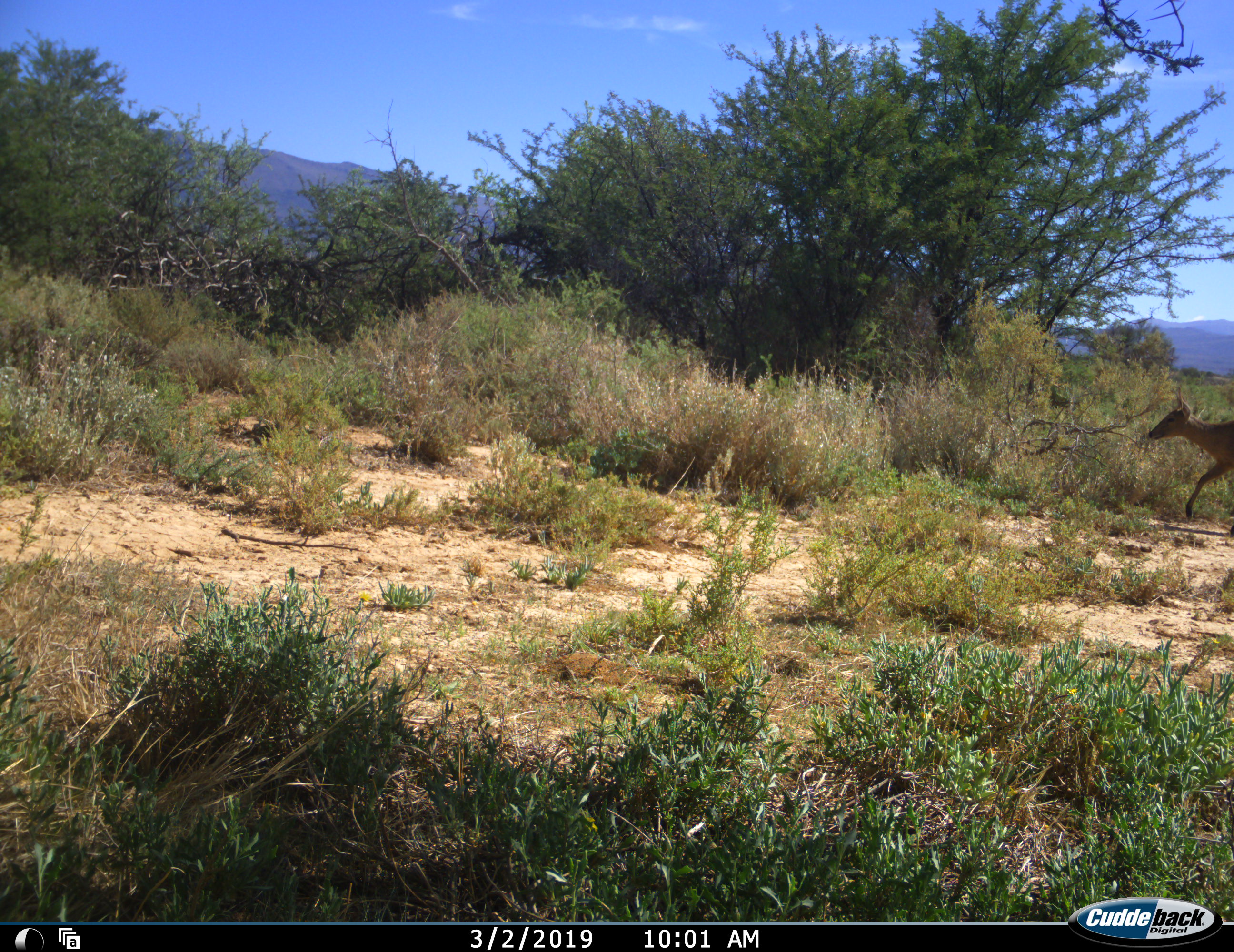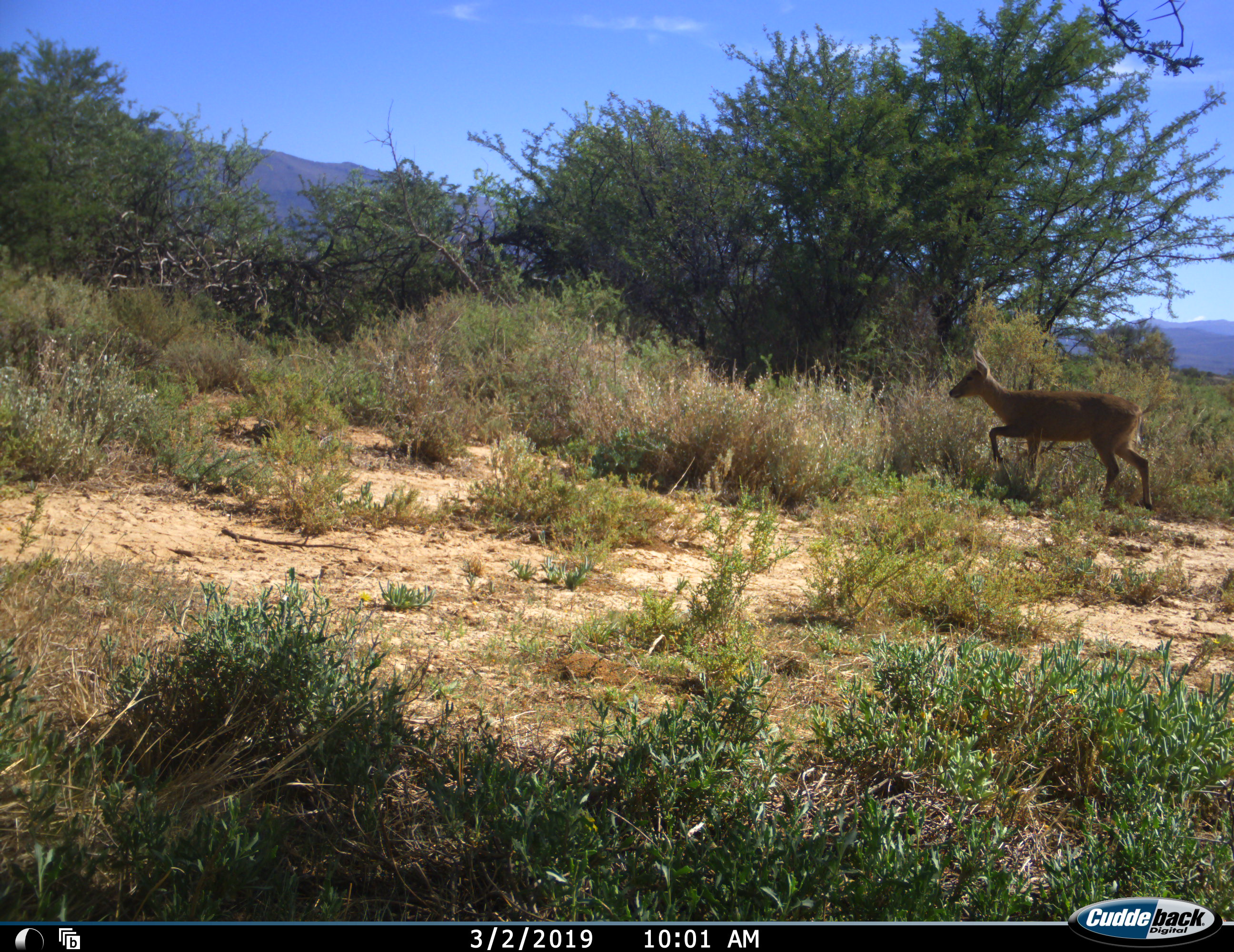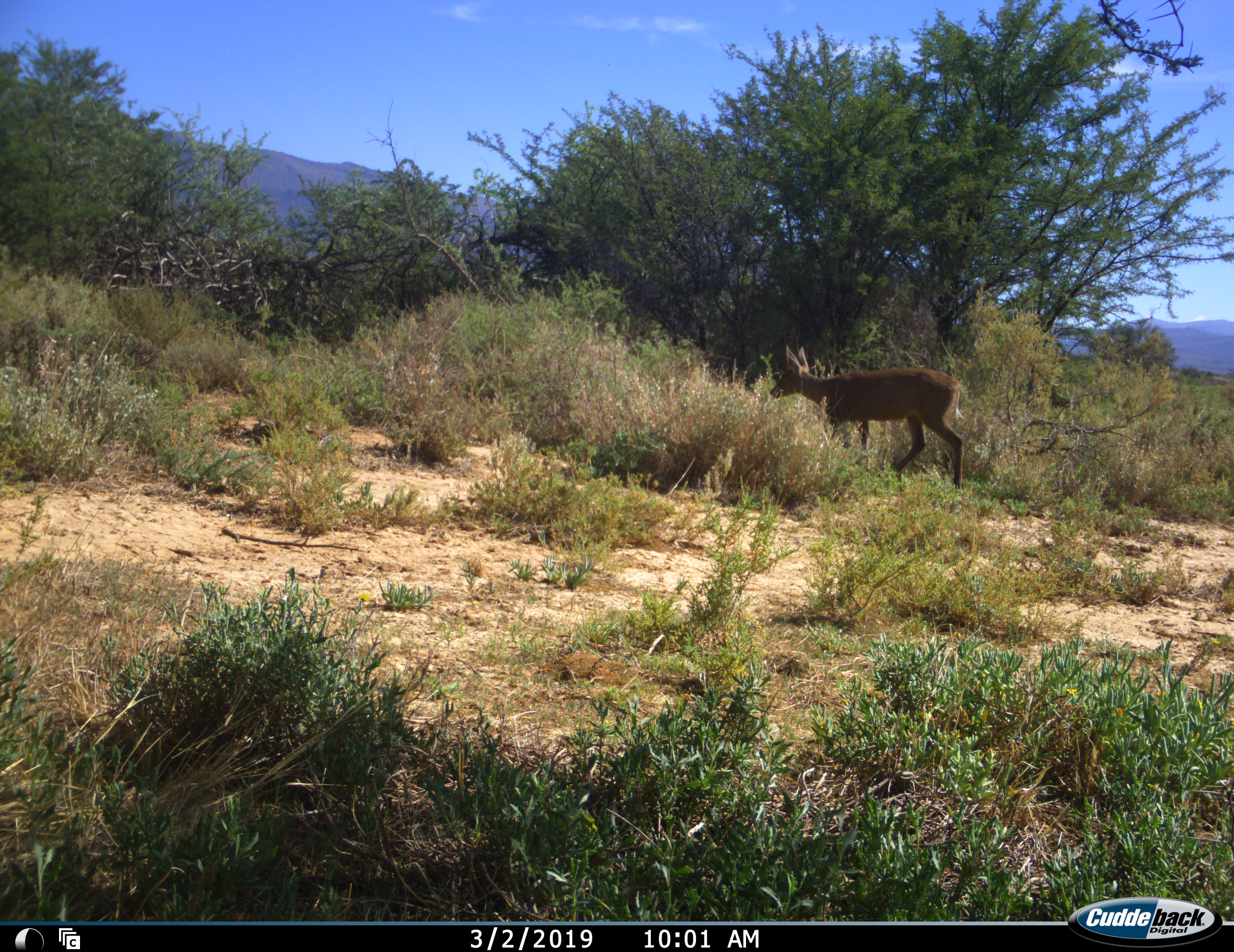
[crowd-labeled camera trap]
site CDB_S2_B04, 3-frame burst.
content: unidentified animal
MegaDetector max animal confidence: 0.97